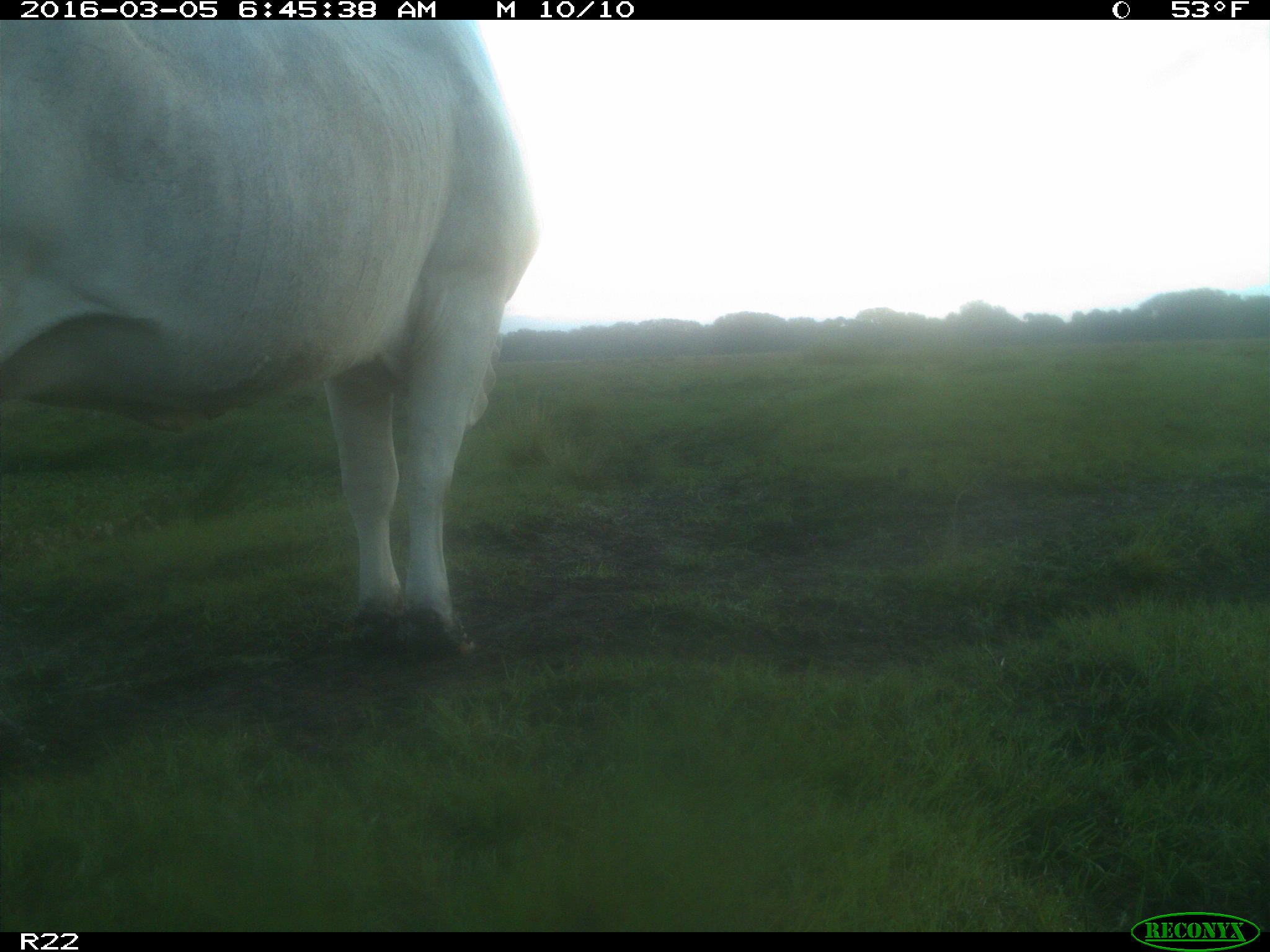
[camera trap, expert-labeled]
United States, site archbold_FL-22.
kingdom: Animalia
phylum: Chordata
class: Mammalia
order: Artiodactyla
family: Bovidae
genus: Bos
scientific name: Bos taurus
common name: domestic cow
Bos taurus (domestic cow).